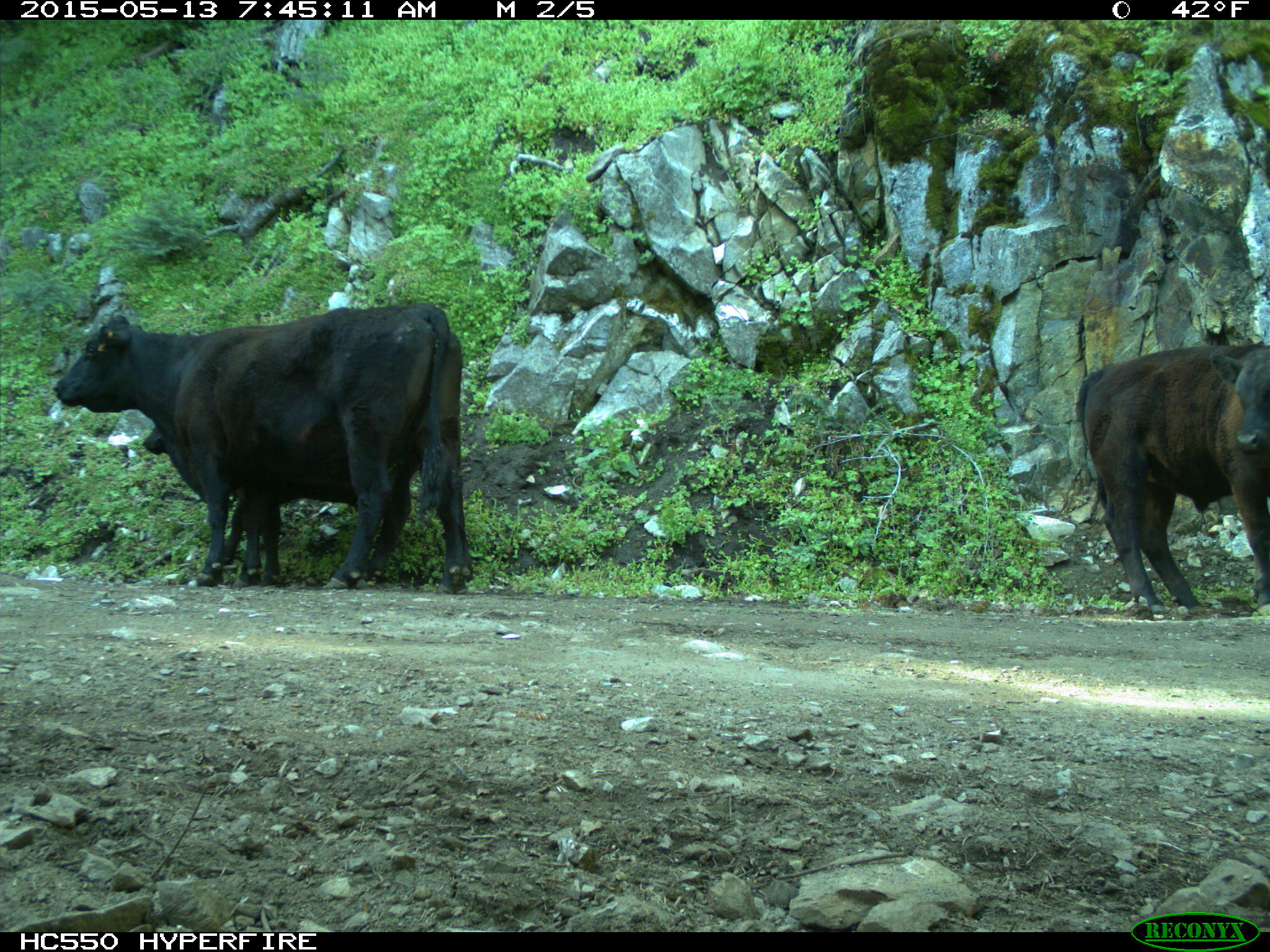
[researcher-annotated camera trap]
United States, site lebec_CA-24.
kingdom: Animalia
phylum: Chordata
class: Mammalia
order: Artiodactyla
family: Bovidae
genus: Bos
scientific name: Bos taurus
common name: domestic cow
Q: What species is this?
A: Bos taurus (domestic cow).